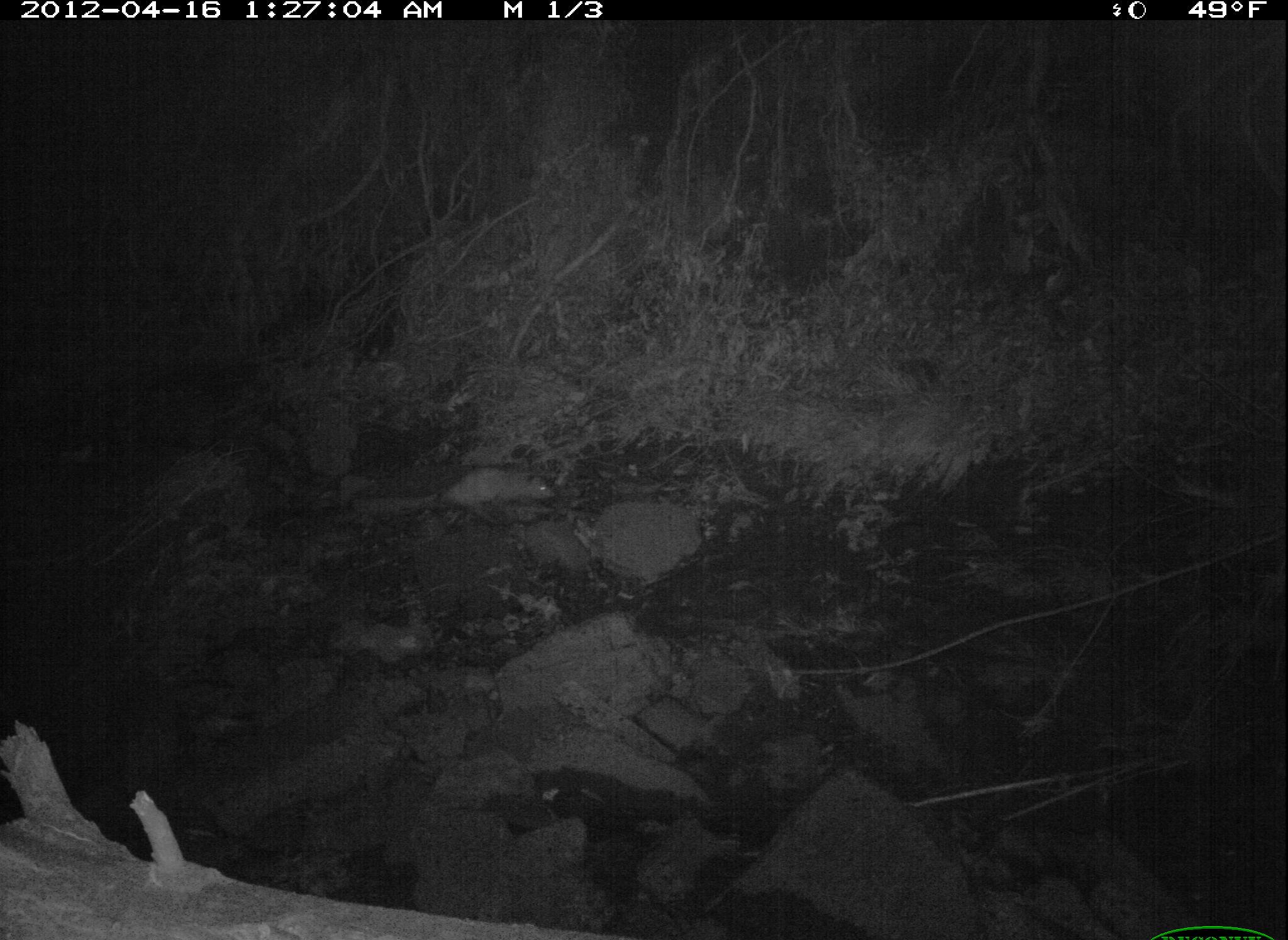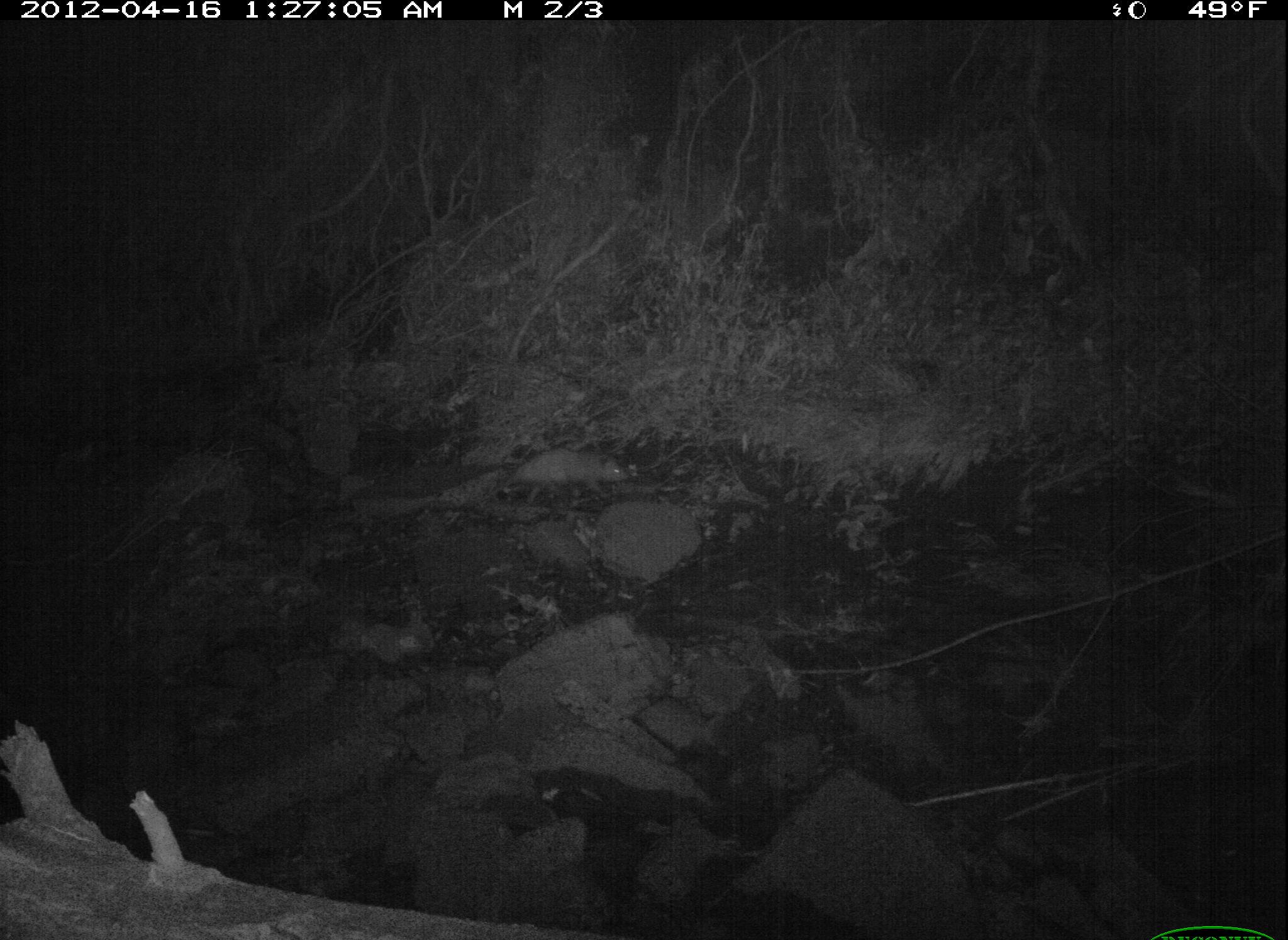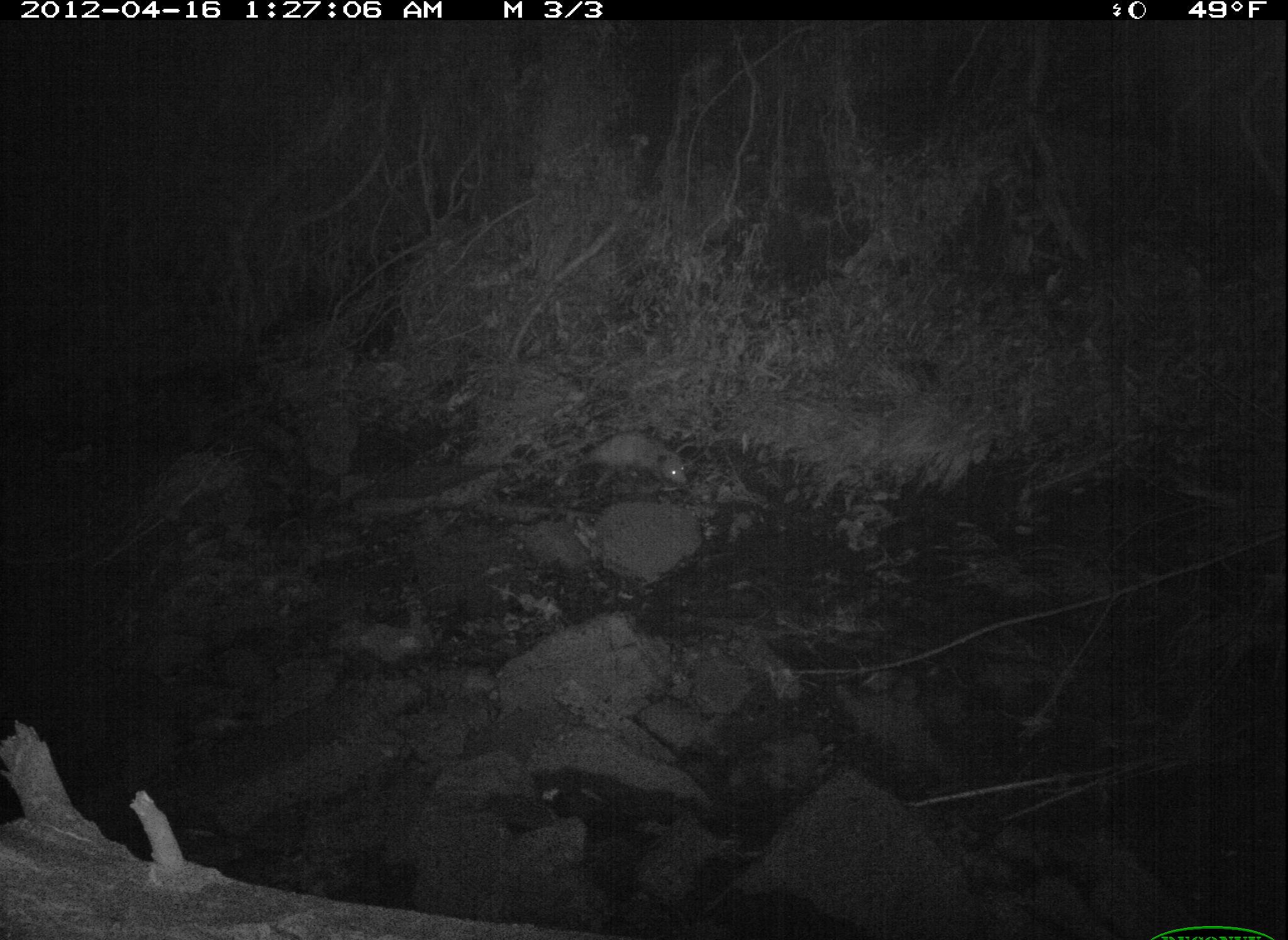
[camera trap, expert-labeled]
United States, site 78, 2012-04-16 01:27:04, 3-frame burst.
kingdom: Animalia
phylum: Chordata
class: Mammalia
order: Didelphimorphia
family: Didelphidae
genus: Didelphis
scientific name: Didelphis virginiana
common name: virginia opossum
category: opossum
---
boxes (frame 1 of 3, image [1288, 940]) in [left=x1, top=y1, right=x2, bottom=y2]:
opossum: [left=377, top=462, right=572, bottom=530]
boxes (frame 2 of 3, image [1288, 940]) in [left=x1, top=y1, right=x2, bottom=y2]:
opossum: [left=491, top=435, right=647, bottom=525]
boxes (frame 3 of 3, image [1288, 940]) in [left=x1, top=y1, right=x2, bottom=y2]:
opossum: [left=554, top=416, right=700, bottom=514]